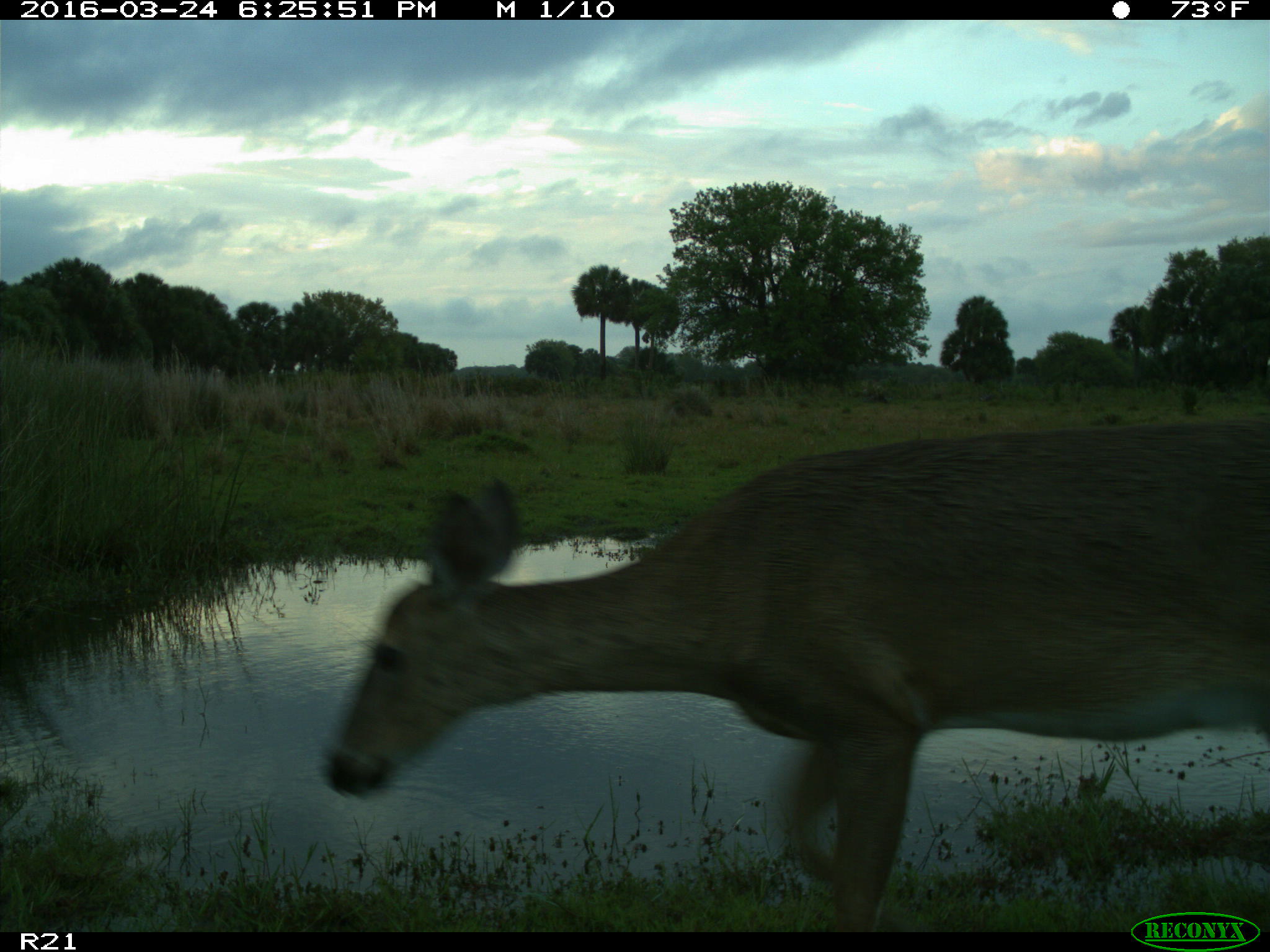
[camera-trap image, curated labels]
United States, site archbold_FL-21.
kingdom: Animalia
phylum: Chordata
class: Mammalia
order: Artiodactyla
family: Cervidae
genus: Odocoileus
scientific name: Odocoileus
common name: deer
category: unidentified deer